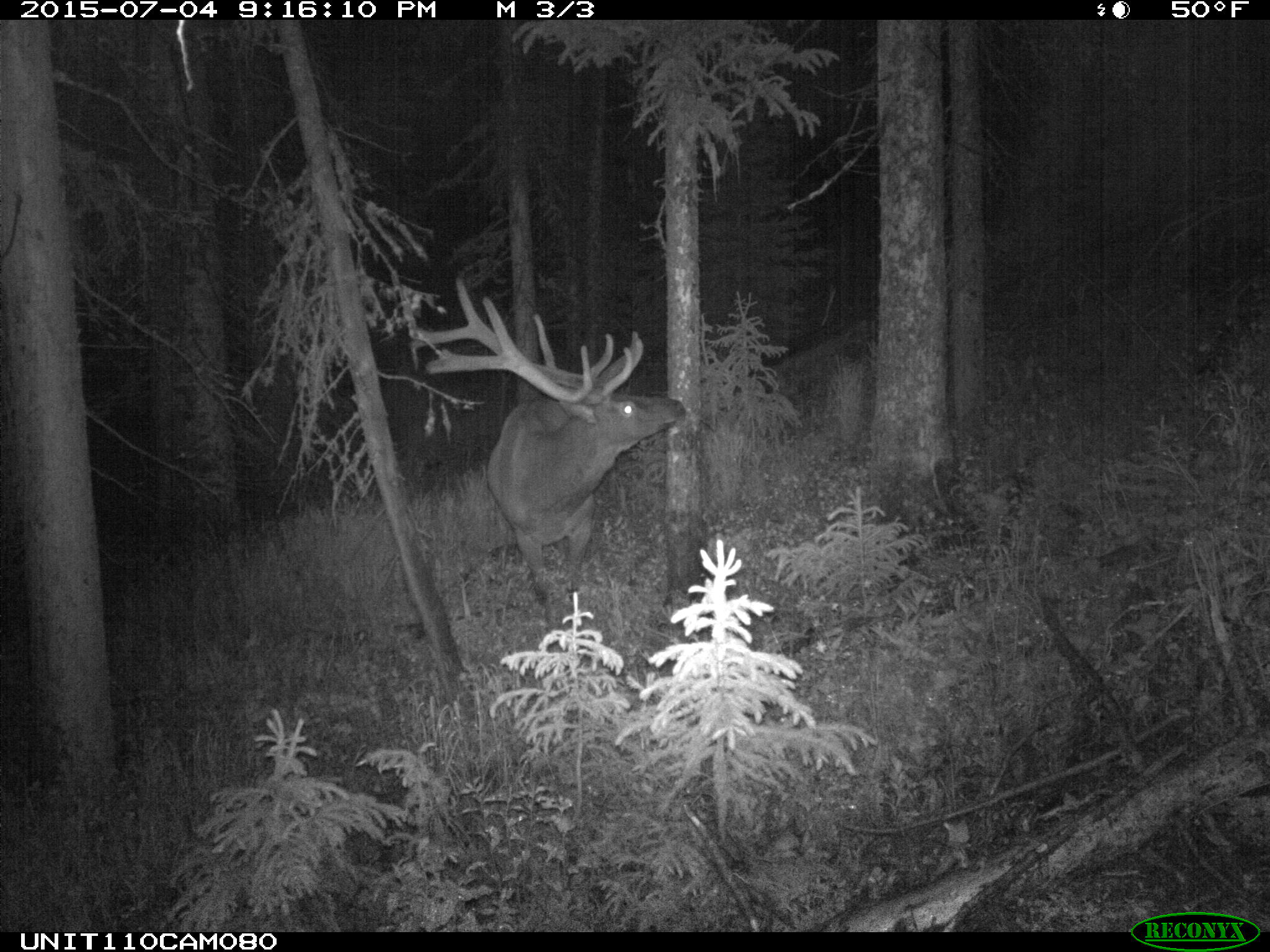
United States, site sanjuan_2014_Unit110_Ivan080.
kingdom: Animalia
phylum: Chordata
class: Mammalia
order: Artiodactyla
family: Cervidae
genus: Cervus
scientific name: Cervus elaphus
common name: red deer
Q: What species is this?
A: Cervus elaphus (red deer).